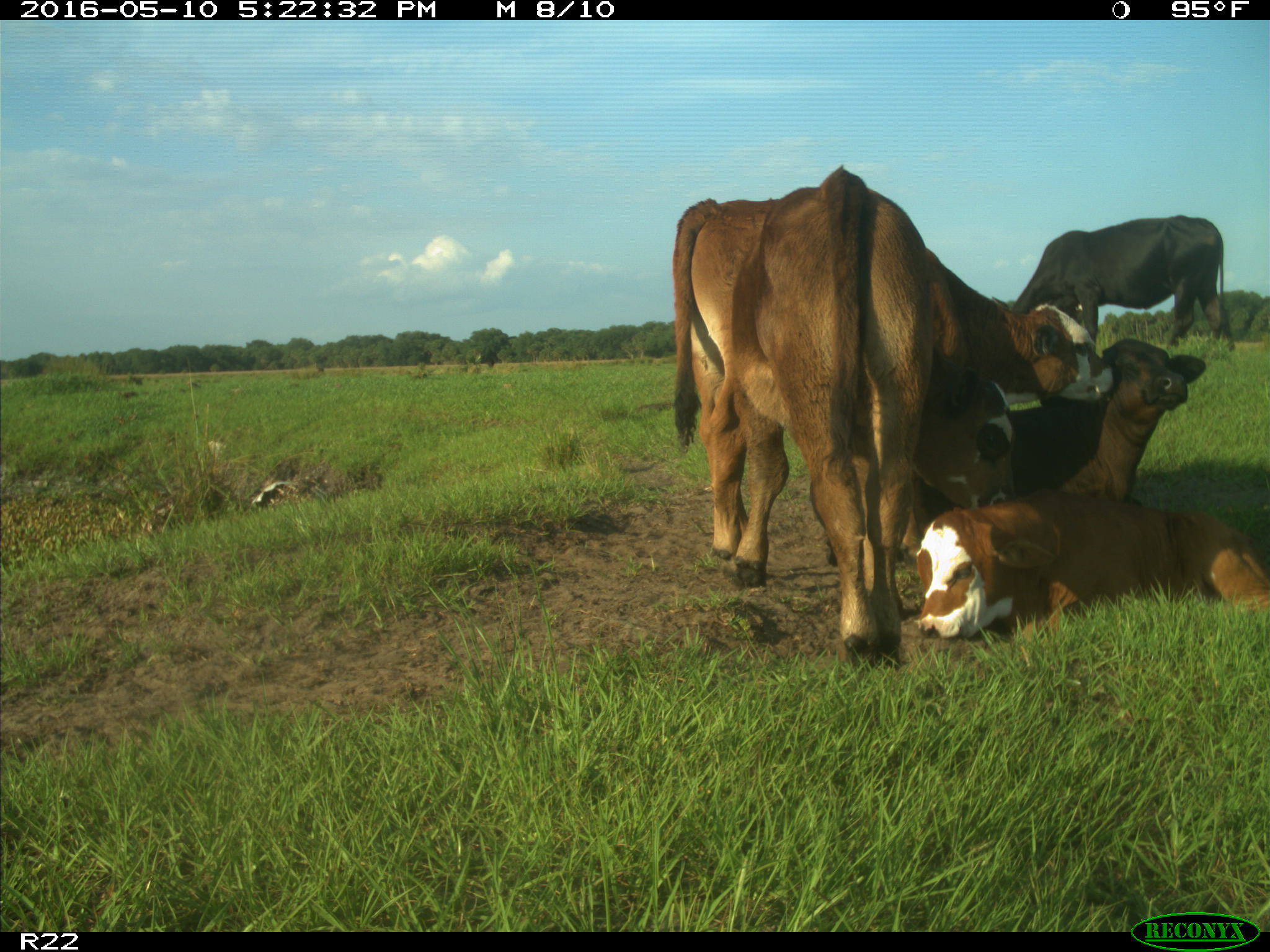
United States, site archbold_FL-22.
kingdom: Animalia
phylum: Chordata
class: Mammalia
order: Artiodactyla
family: Bovidae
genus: Bos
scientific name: Bos taurus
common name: domestic cow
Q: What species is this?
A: Bos taurus (domestic cow).